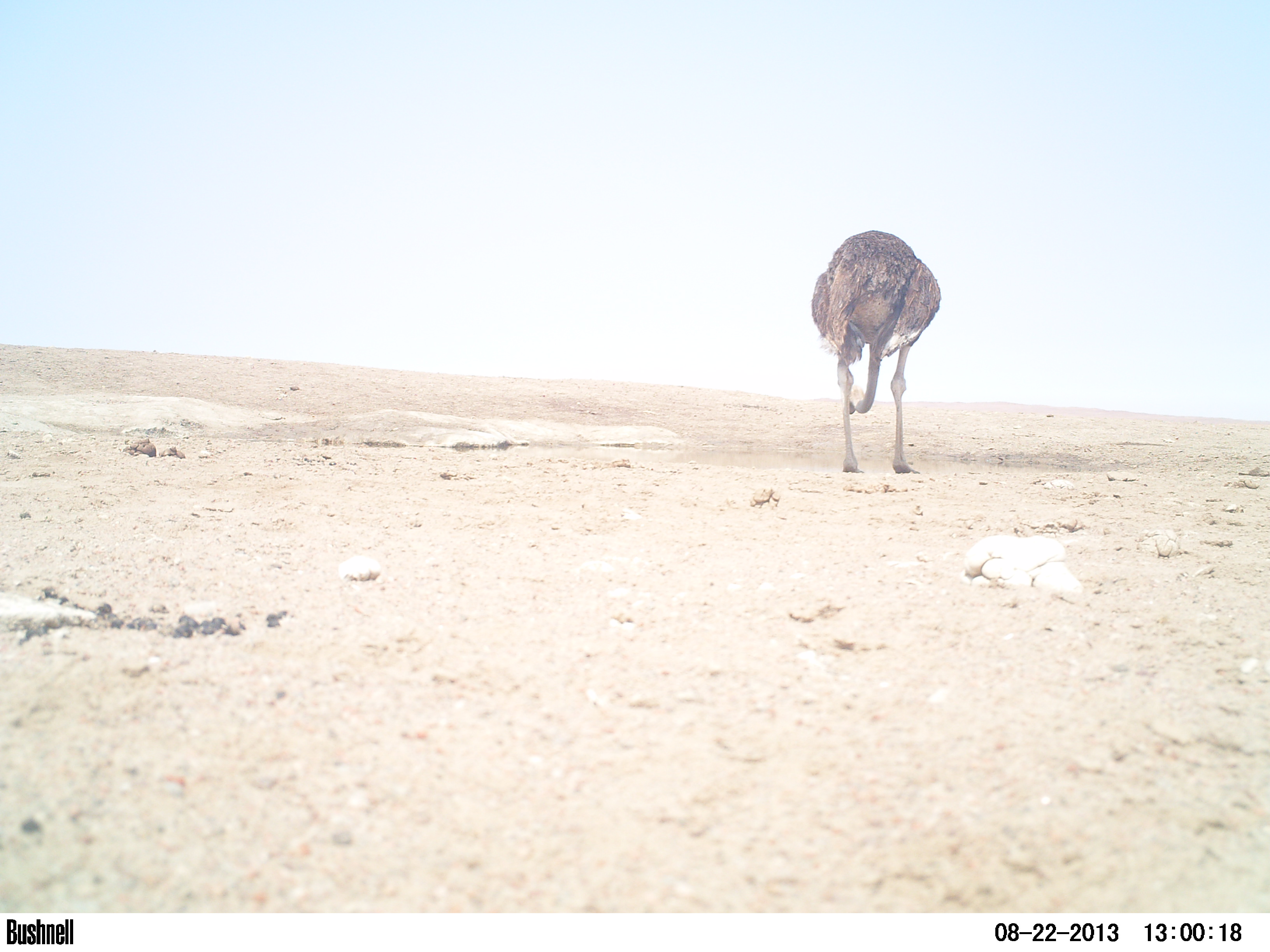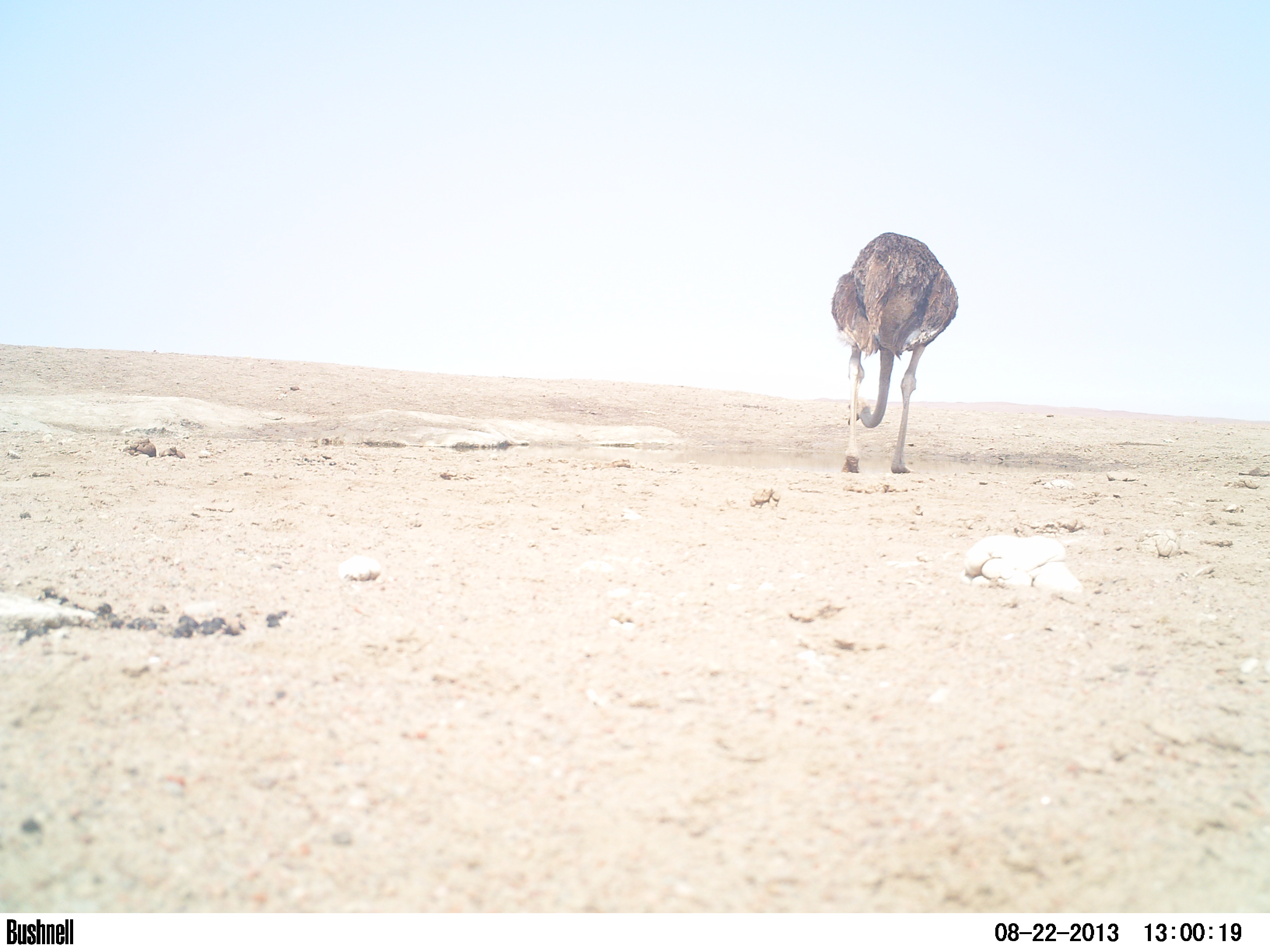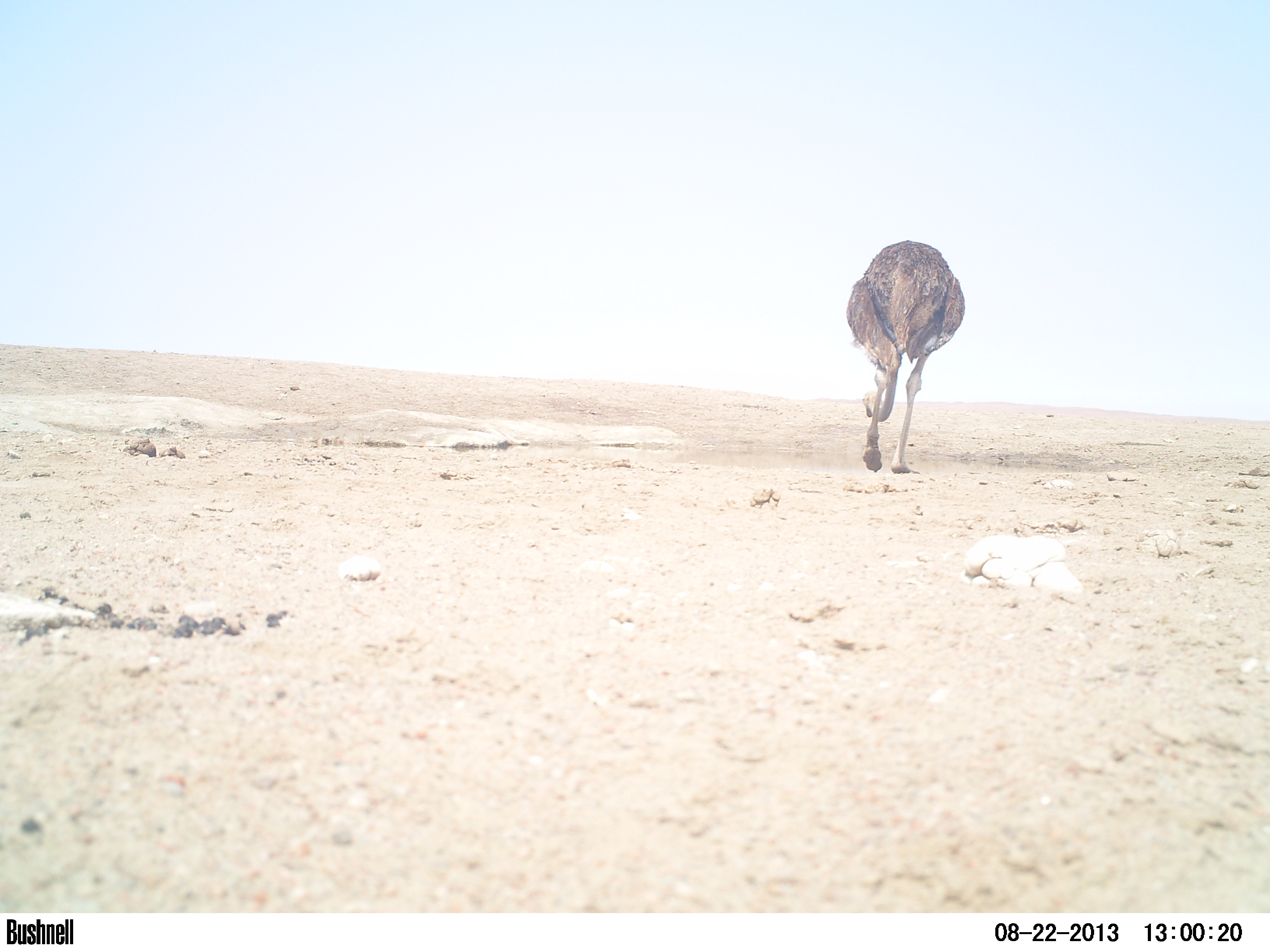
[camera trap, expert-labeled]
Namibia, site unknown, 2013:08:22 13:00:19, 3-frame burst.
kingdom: Animalia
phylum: Chordata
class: Aves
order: Struthioniformes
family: Struthionidae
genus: Struthio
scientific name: Struthio camelus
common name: common ostrich